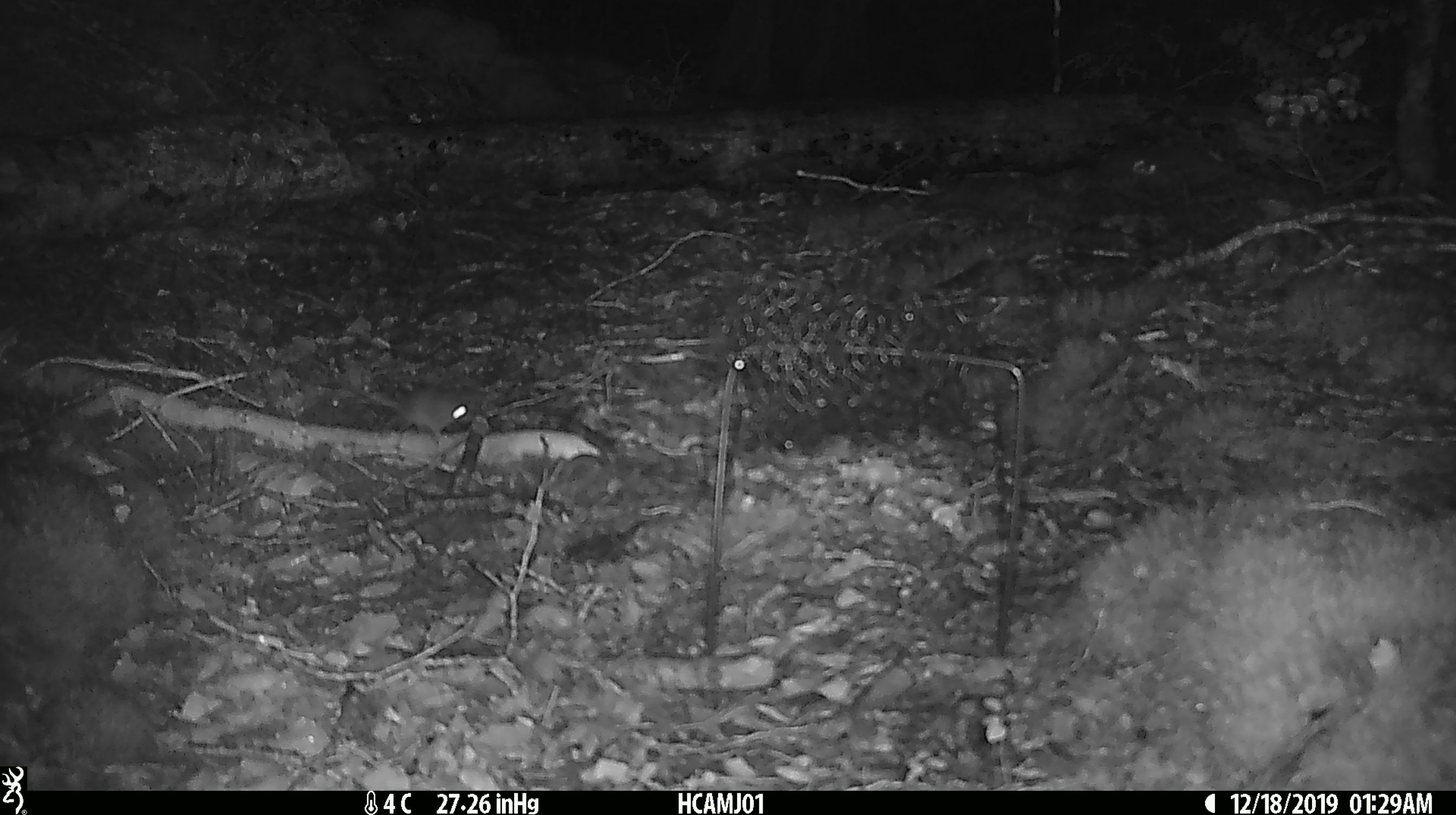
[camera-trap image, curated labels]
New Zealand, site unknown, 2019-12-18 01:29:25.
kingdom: Animalia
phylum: Chordata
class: Mammalia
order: Rodentia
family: Muridae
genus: Mus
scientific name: Mus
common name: mouse